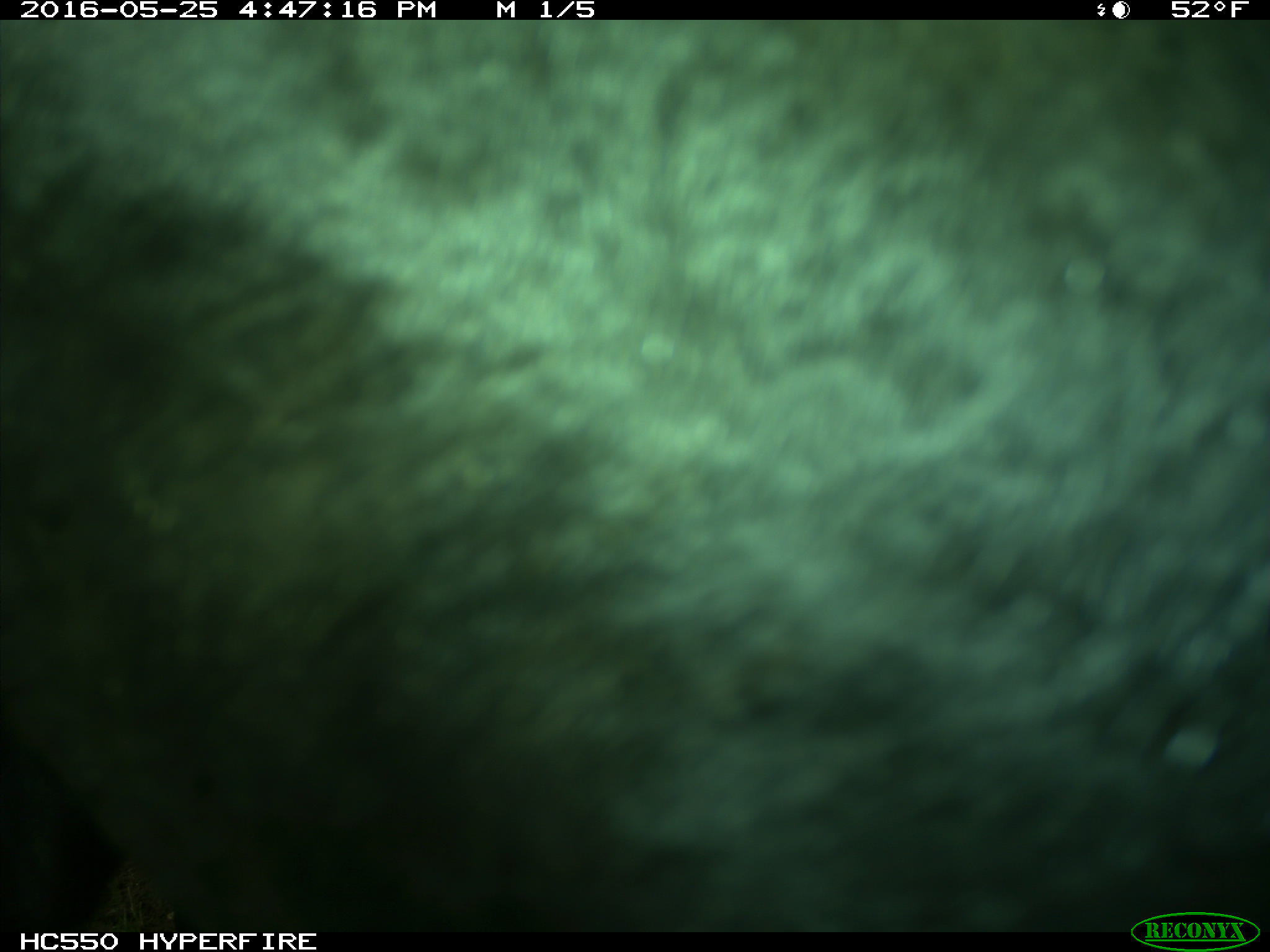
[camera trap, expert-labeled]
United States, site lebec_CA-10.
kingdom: Animalia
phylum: Chordata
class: Mammalia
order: Artiodactyla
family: Bovidae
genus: Bos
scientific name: Bos taurus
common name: domestic cow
Bos taurus (domestic cow).